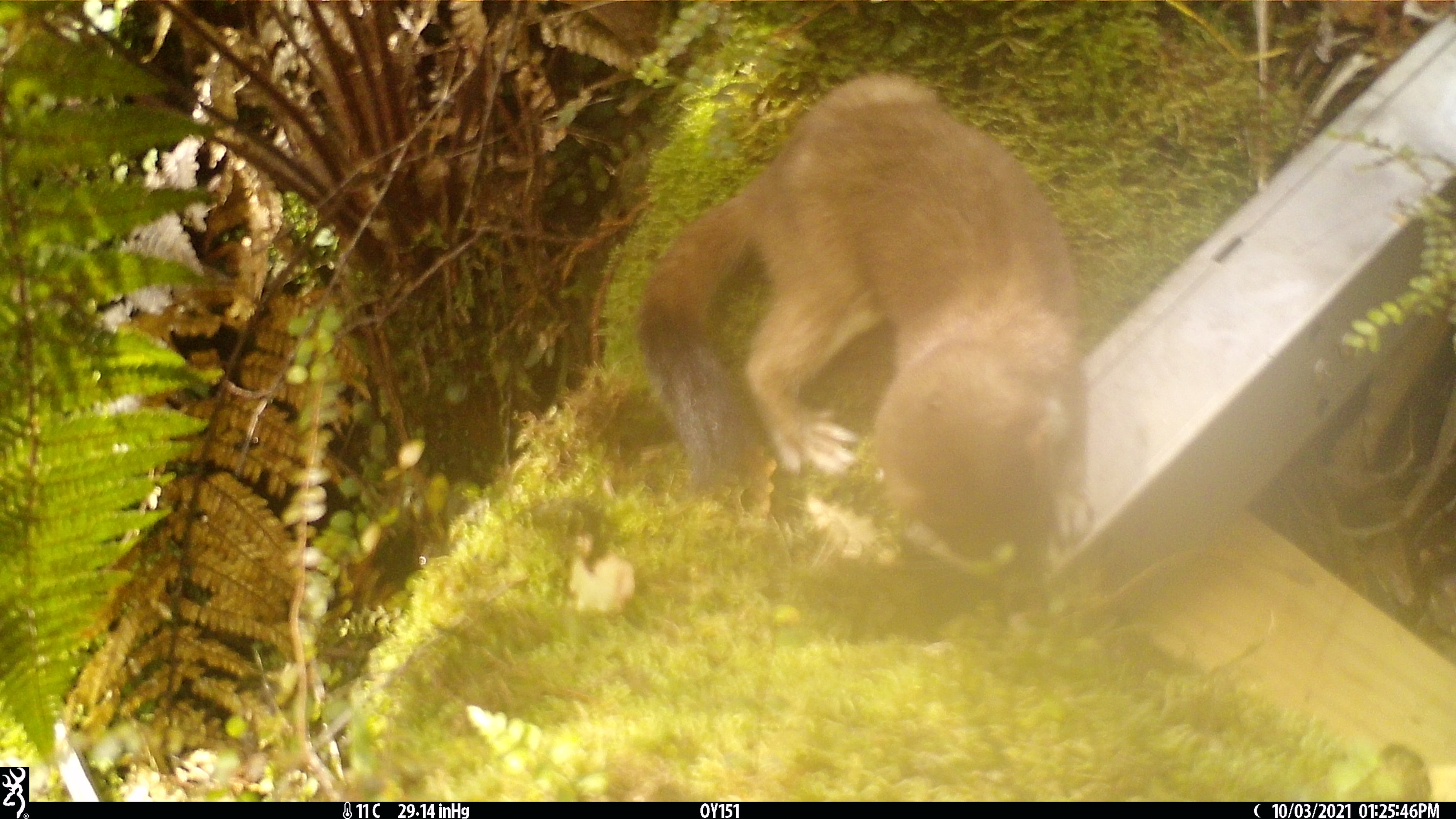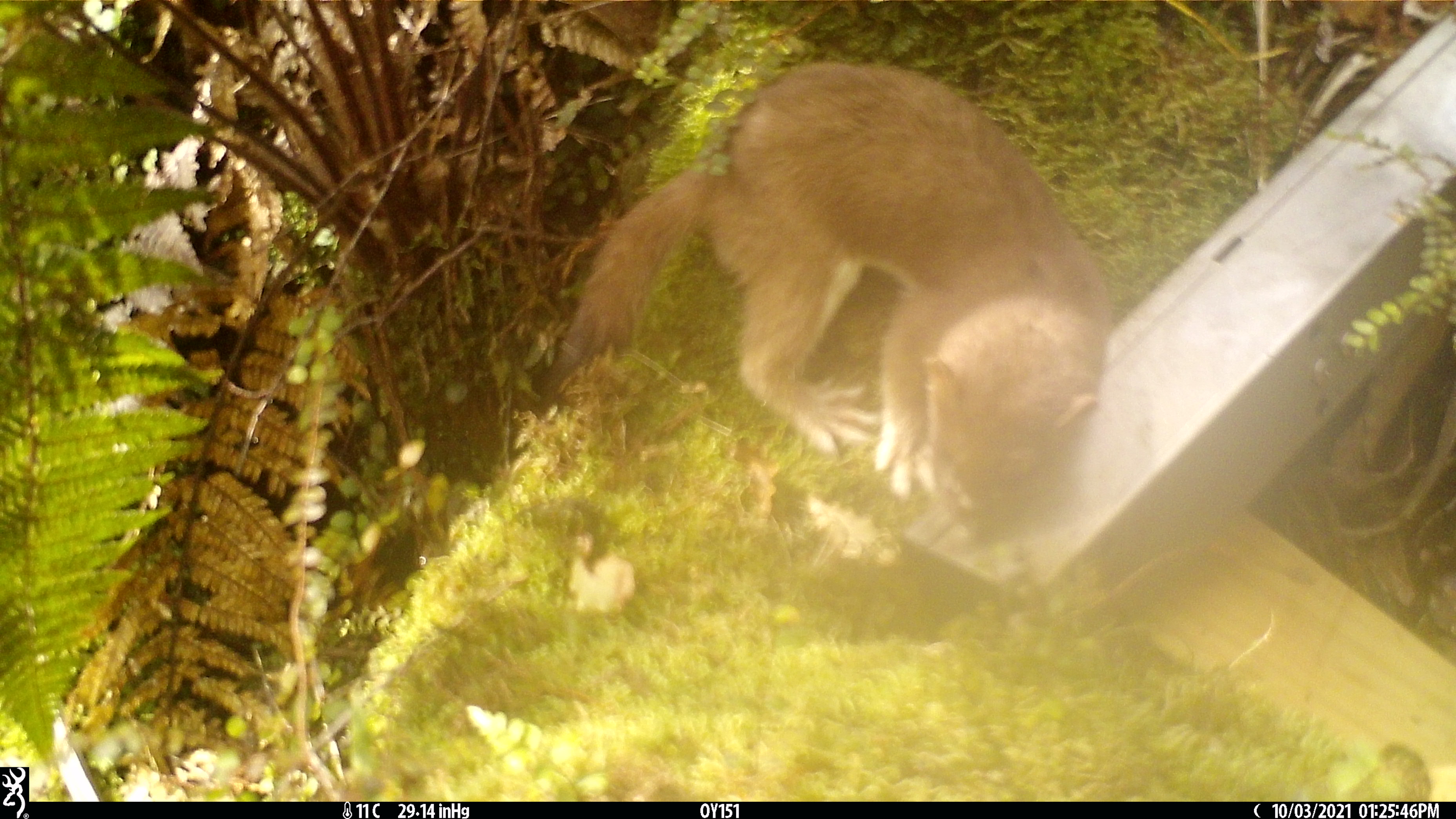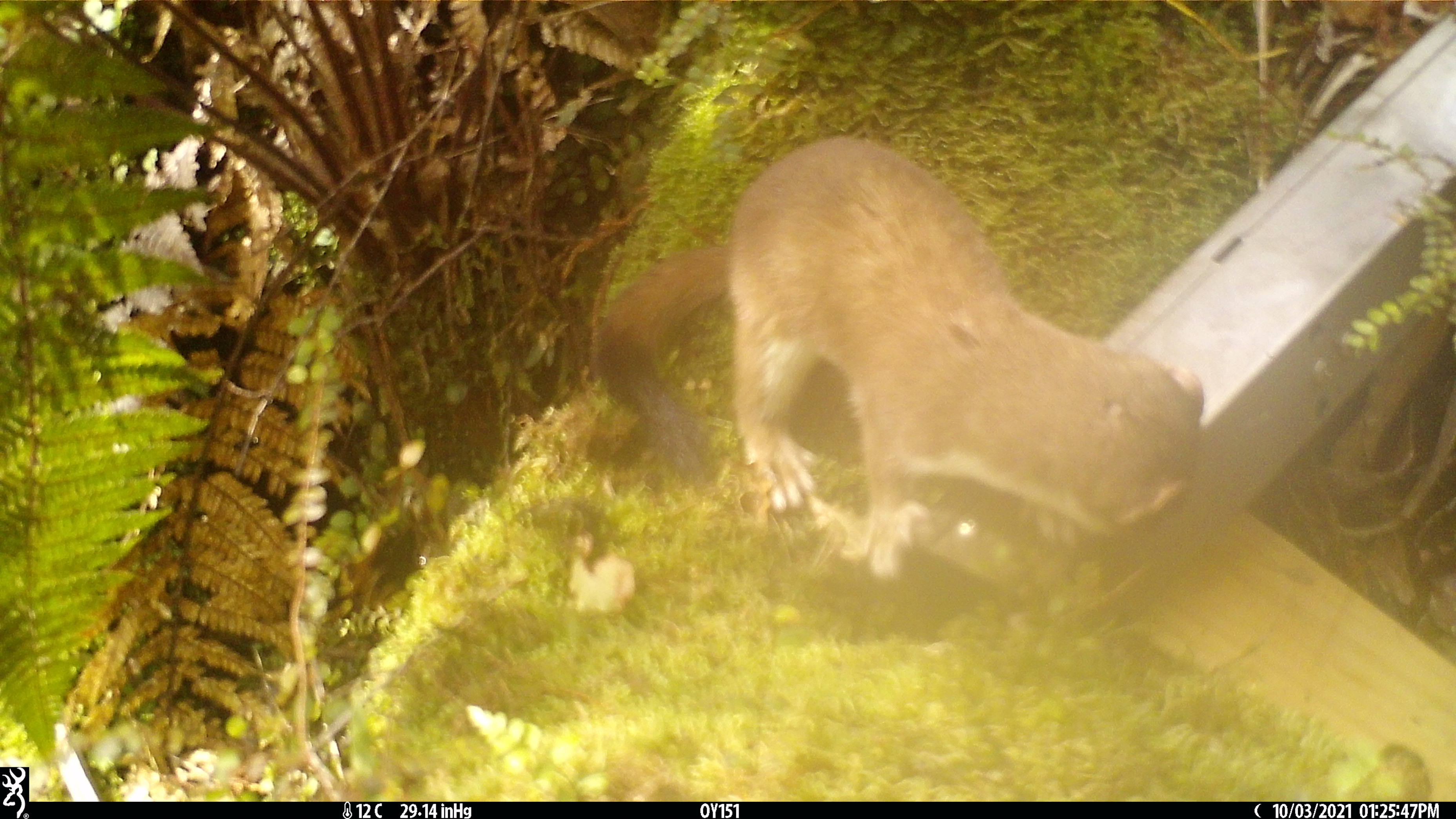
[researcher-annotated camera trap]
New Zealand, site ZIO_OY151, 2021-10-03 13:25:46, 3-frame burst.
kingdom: Animalia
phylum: Chordata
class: Mammalia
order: Carnivora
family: Mustelidae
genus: Mustela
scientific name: Mustela erminea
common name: stoat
Stoat (Mustela erminea).